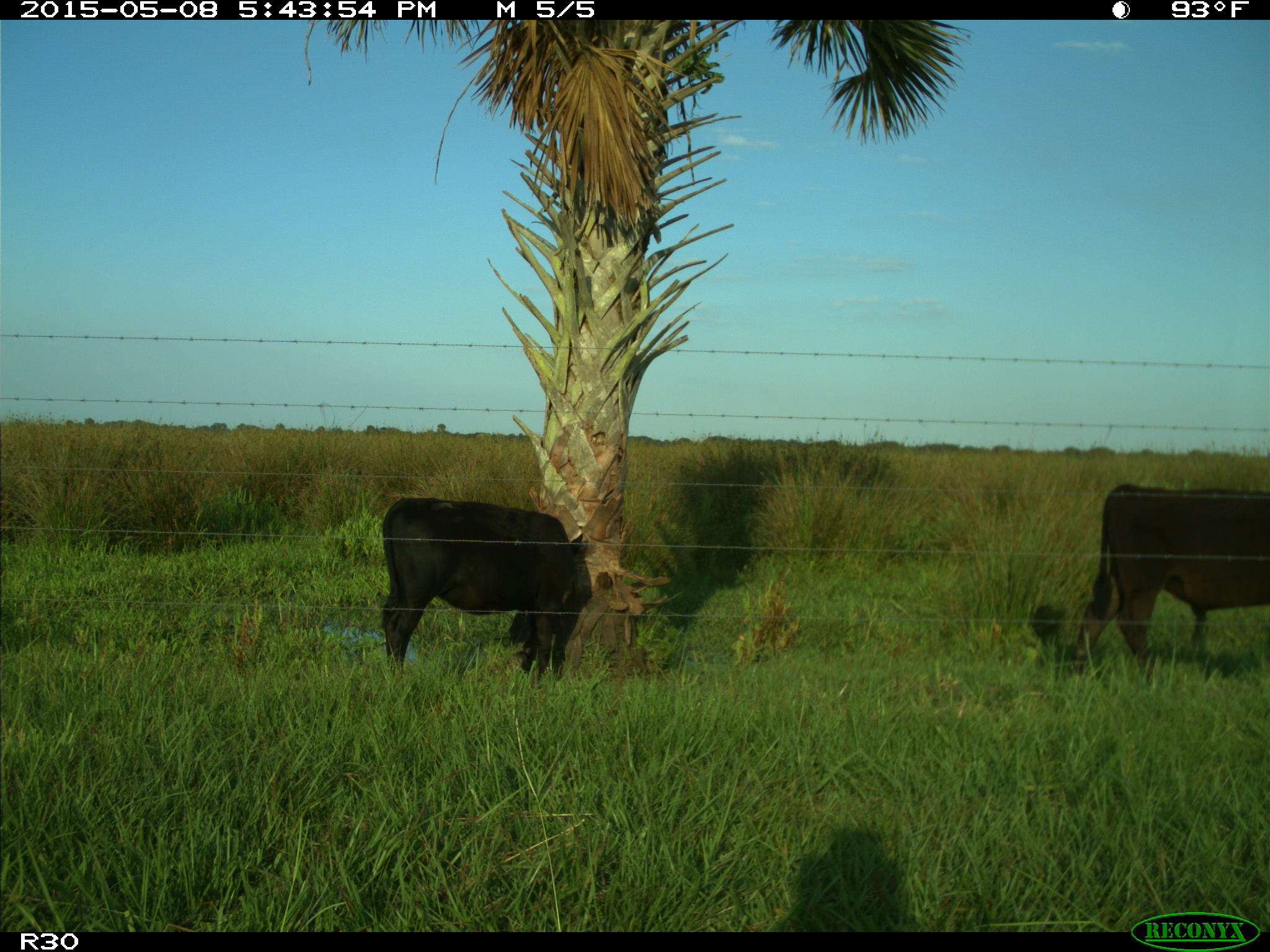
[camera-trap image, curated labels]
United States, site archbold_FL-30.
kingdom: Animalia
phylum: Chordata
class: Mammalia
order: Artiodactyla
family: Bovidae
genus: Bos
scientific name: Bos taurus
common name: domestic cow